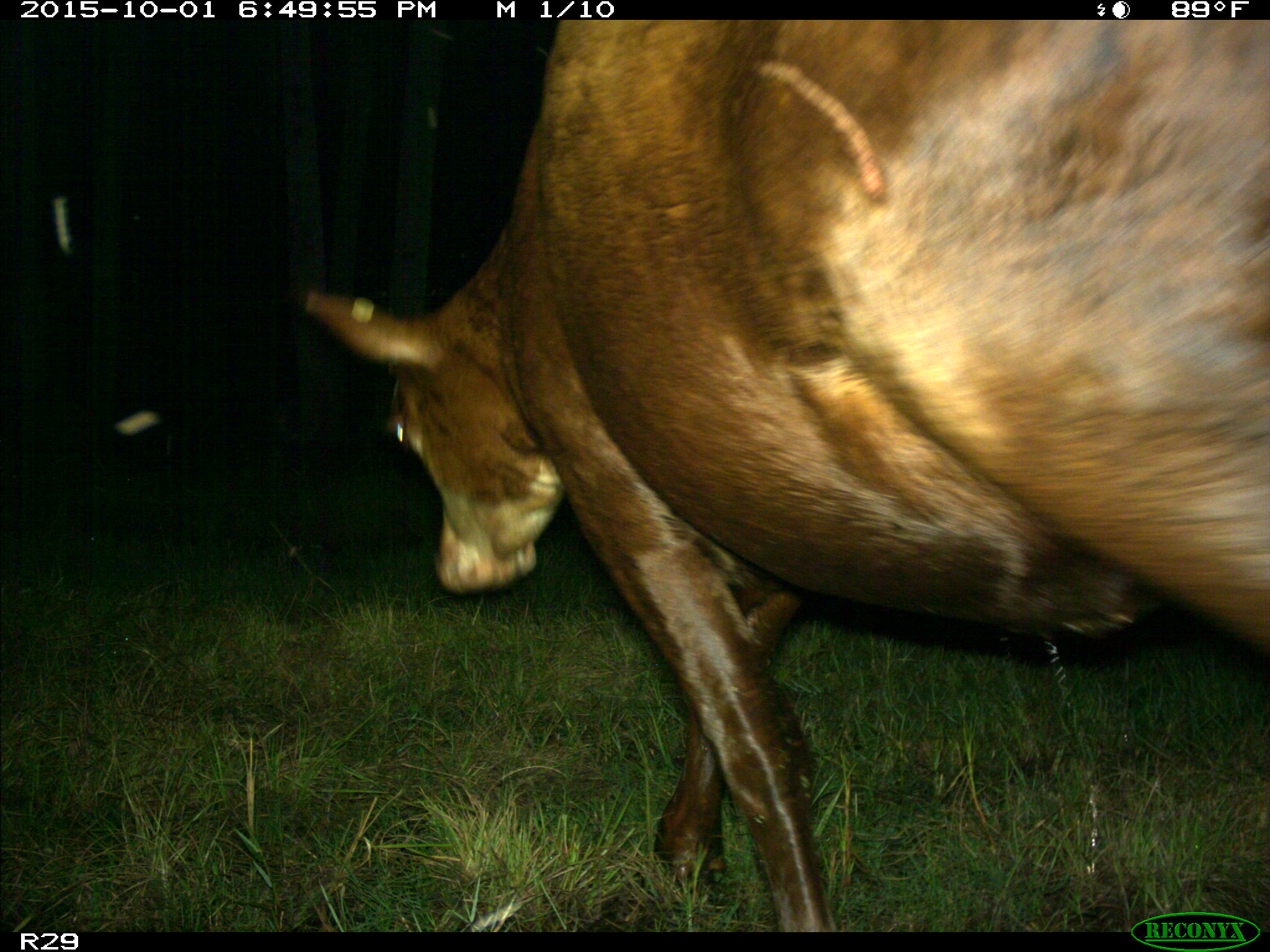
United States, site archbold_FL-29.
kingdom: Animalia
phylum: Chordata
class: Mammalia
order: Artiodactyla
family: Bovidae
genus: Bos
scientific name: Bos taurus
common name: domestic cow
Bos taurus (domestic cow).